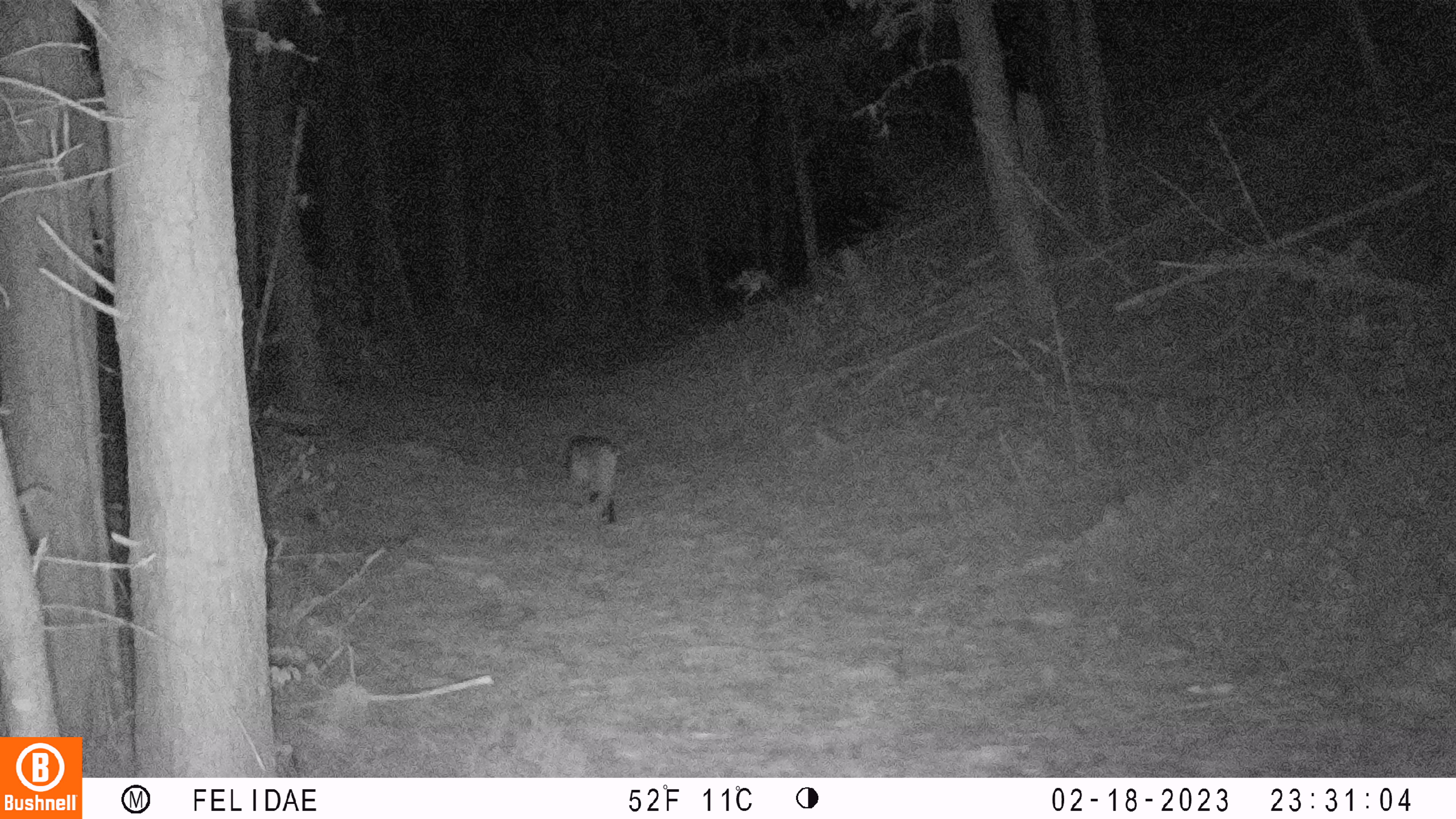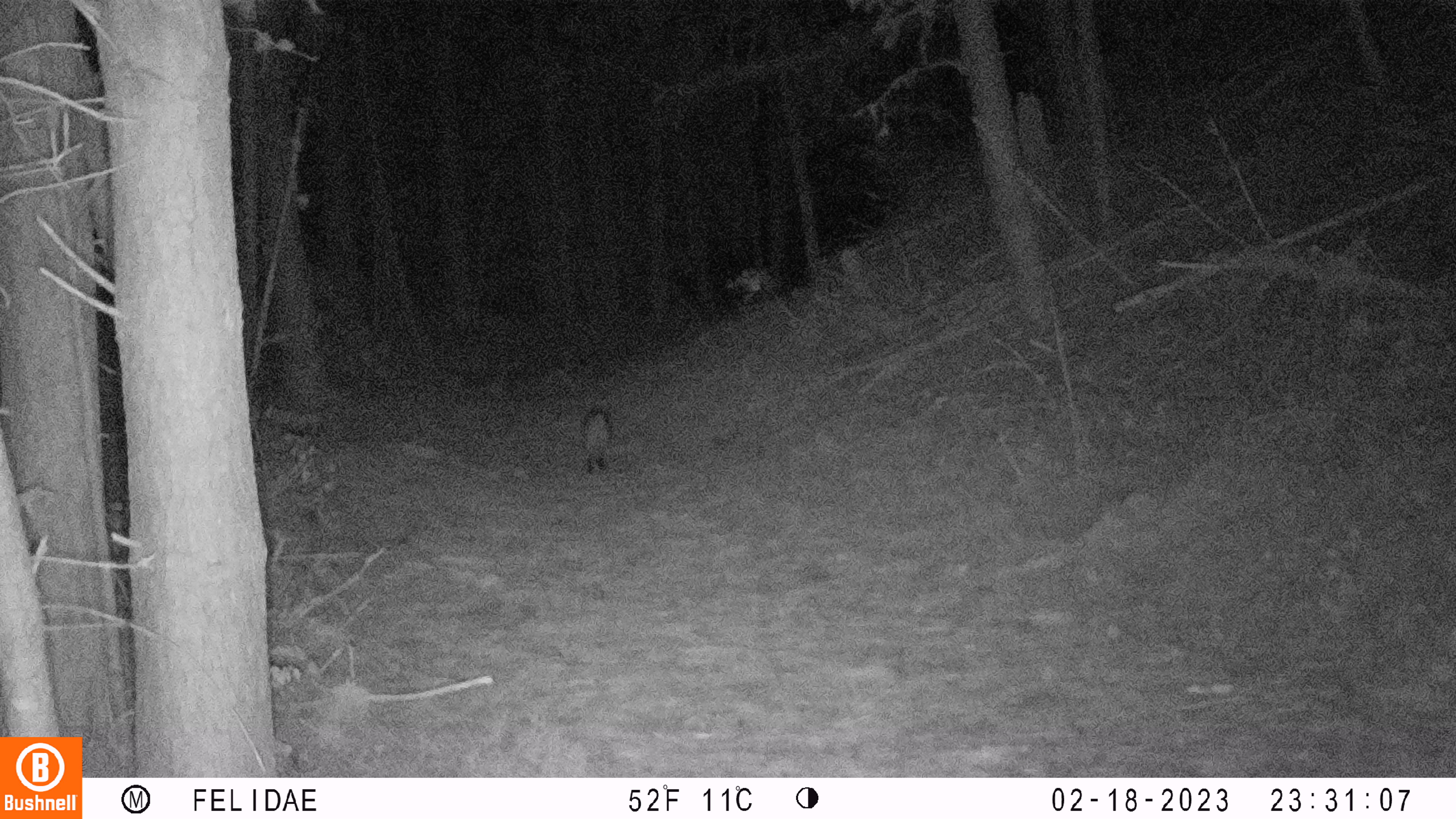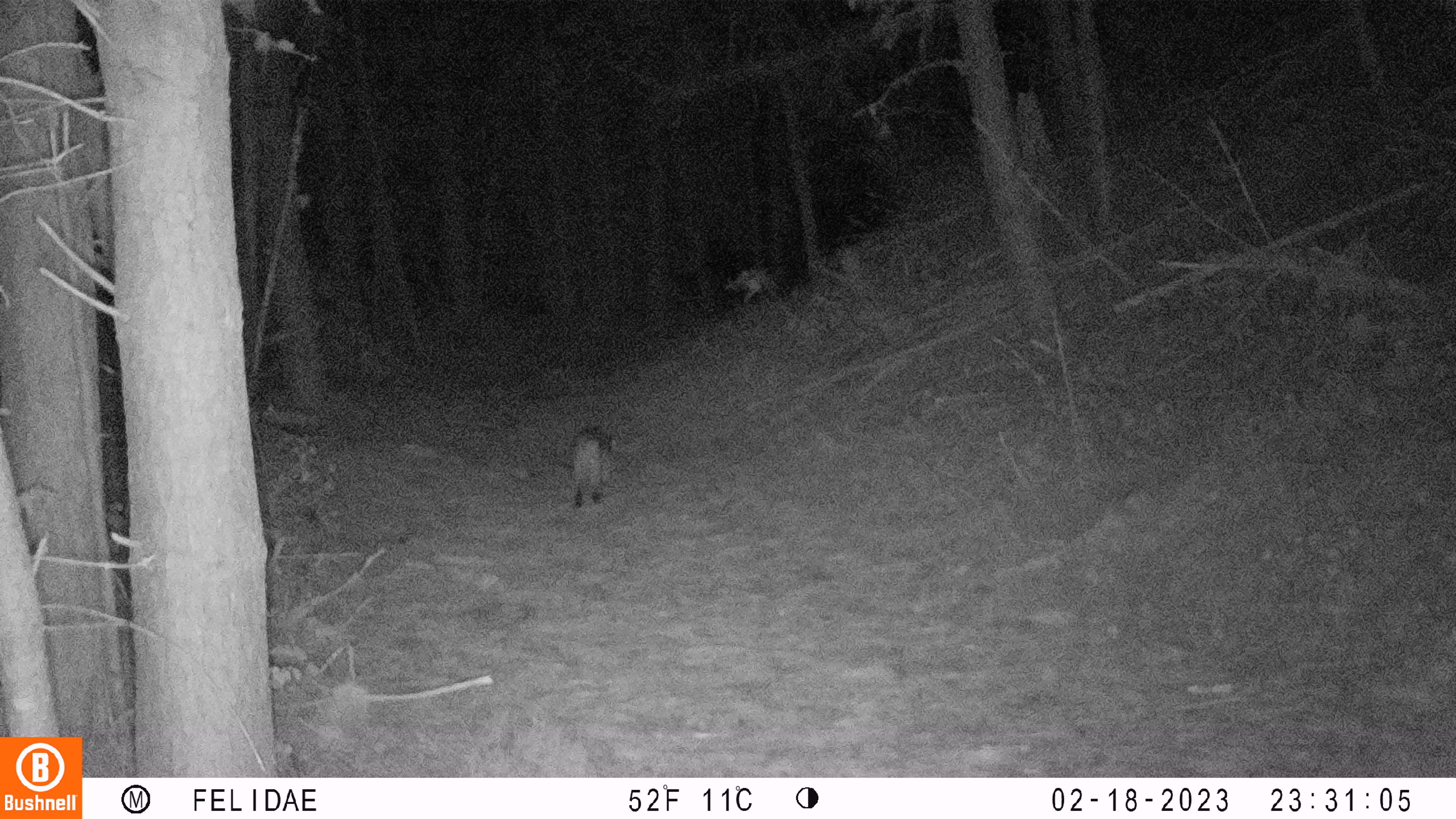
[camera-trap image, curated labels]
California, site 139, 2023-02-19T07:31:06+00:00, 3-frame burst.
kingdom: Animalia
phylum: Chordata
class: Mammalia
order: Carnivora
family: Felidae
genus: Lynx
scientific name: Lynx rufus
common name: bobcat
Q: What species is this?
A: Bobcat (Lynx rufus).